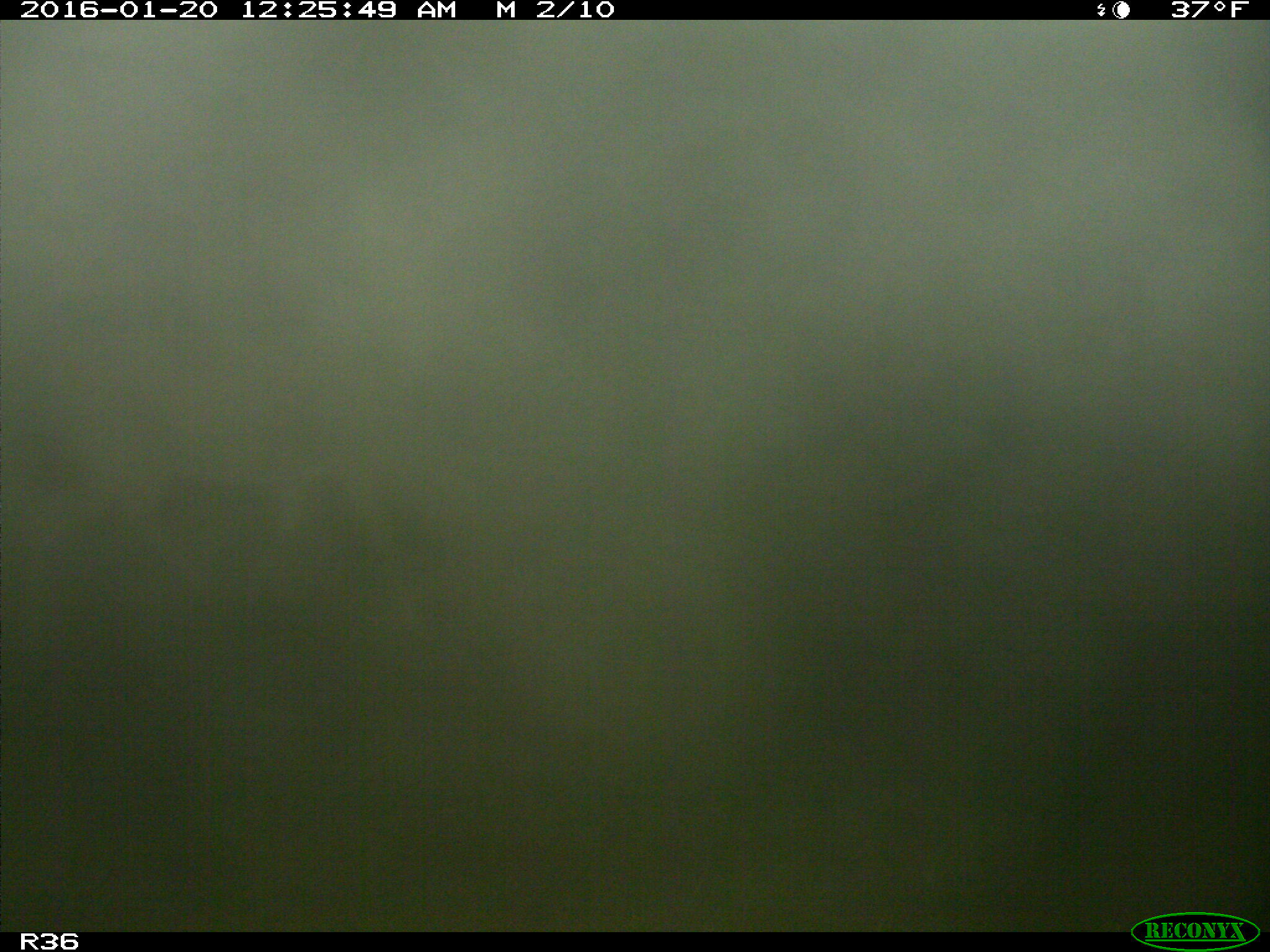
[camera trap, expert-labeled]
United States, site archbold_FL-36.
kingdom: Animalia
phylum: Chordata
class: Mammalia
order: Artiodactyla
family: Cervidae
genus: Odocoileus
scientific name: Odocoileus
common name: deer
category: unidentified deer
Unidentified deer (deer) (Odocoileus).